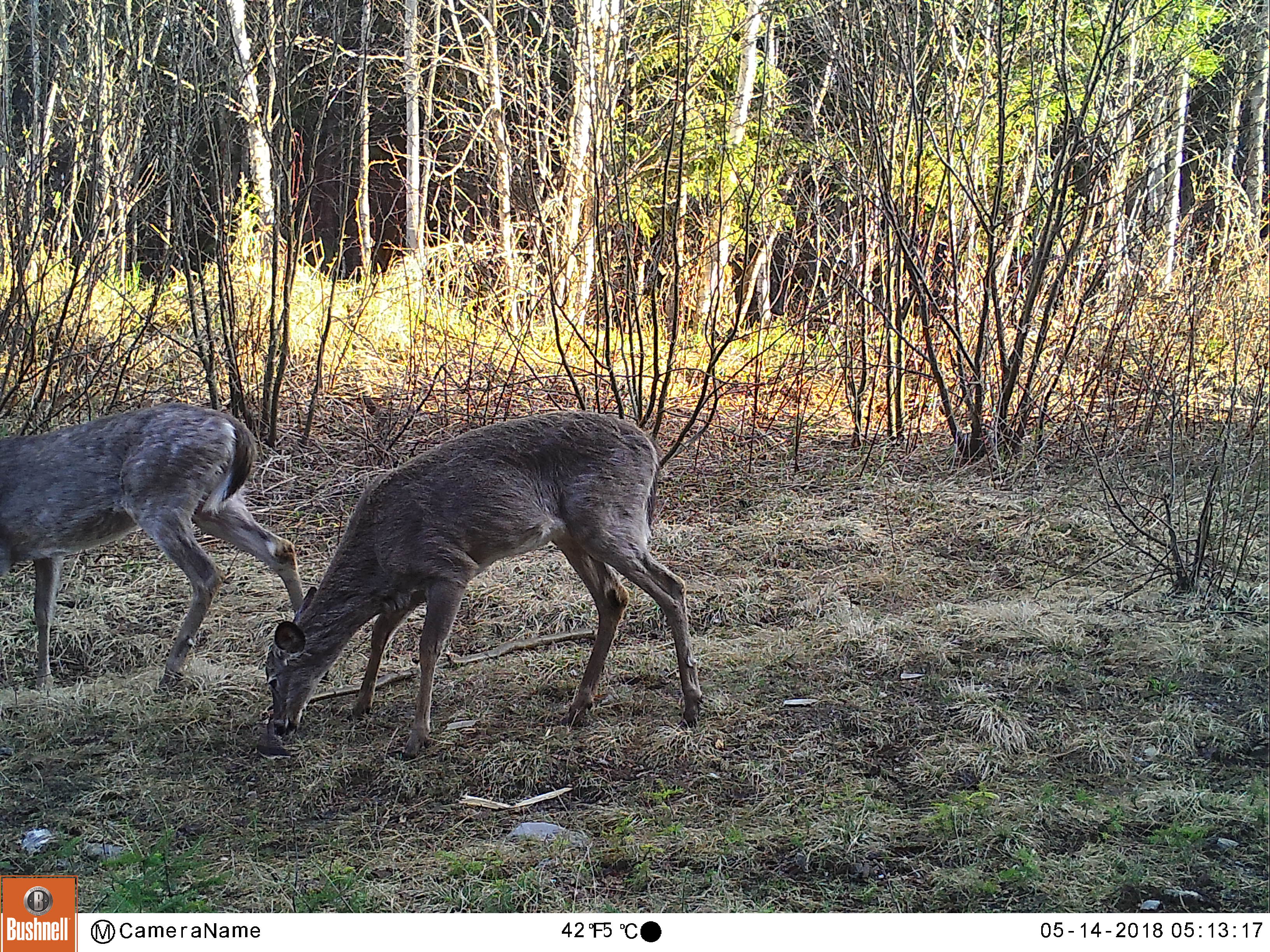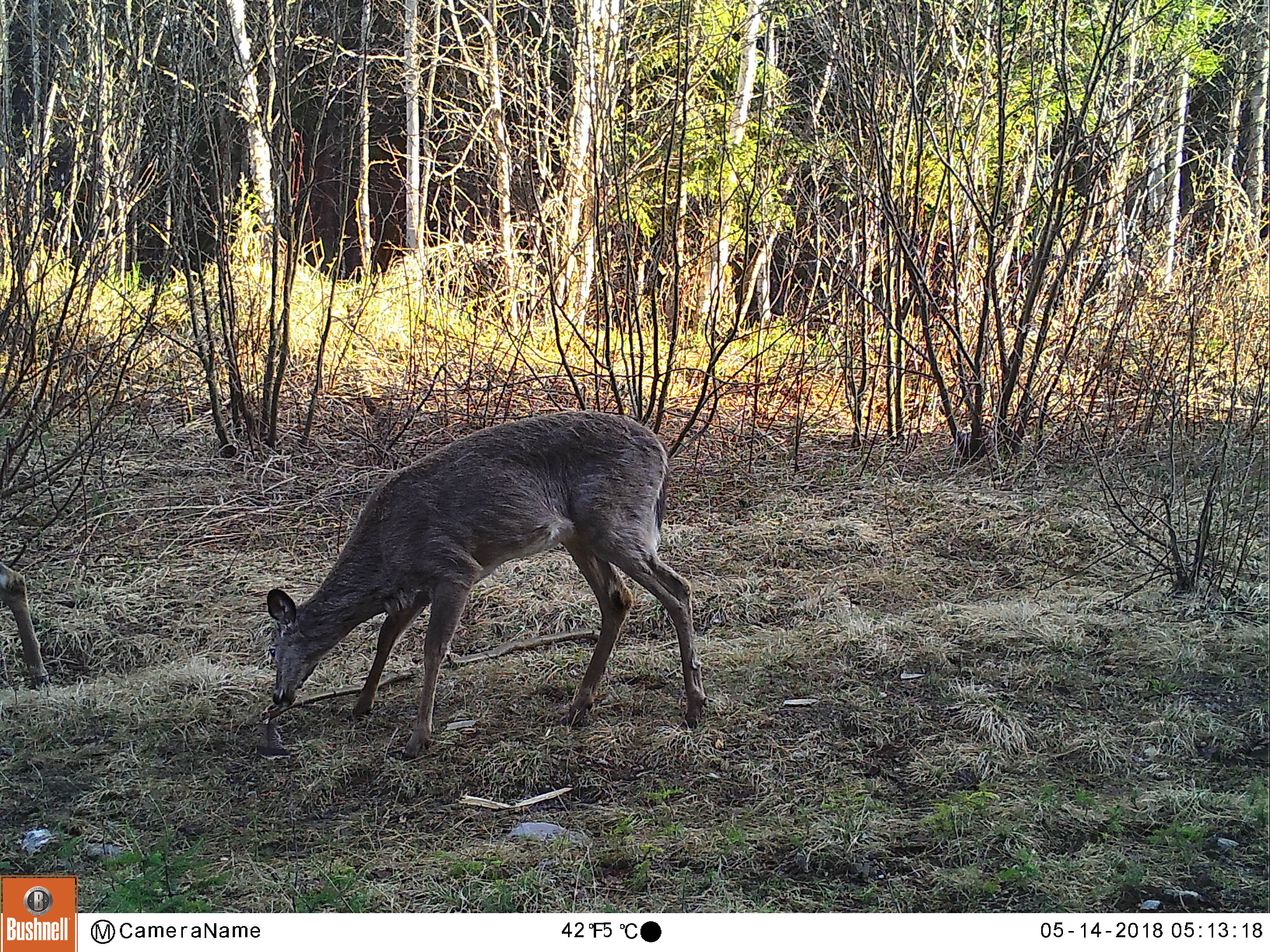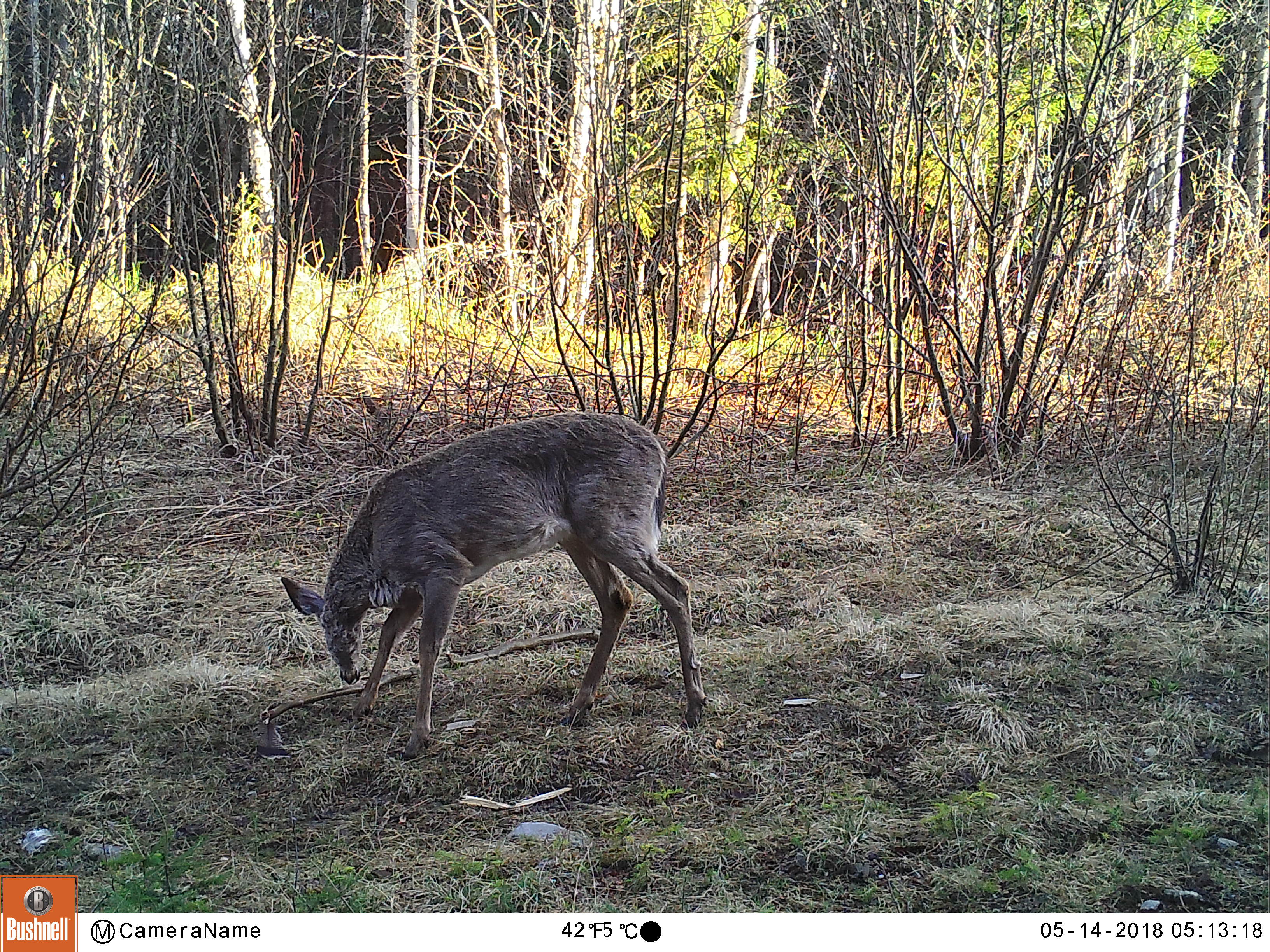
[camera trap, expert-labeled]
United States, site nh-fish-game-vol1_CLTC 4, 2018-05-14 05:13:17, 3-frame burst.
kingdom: Animalia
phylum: Chordata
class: Mammalia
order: Artiodactyla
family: Cervidae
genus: Odocoileus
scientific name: Odocoileus virginianus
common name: white-tailed deer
White-tailed deer (Odocoileus virginianus).